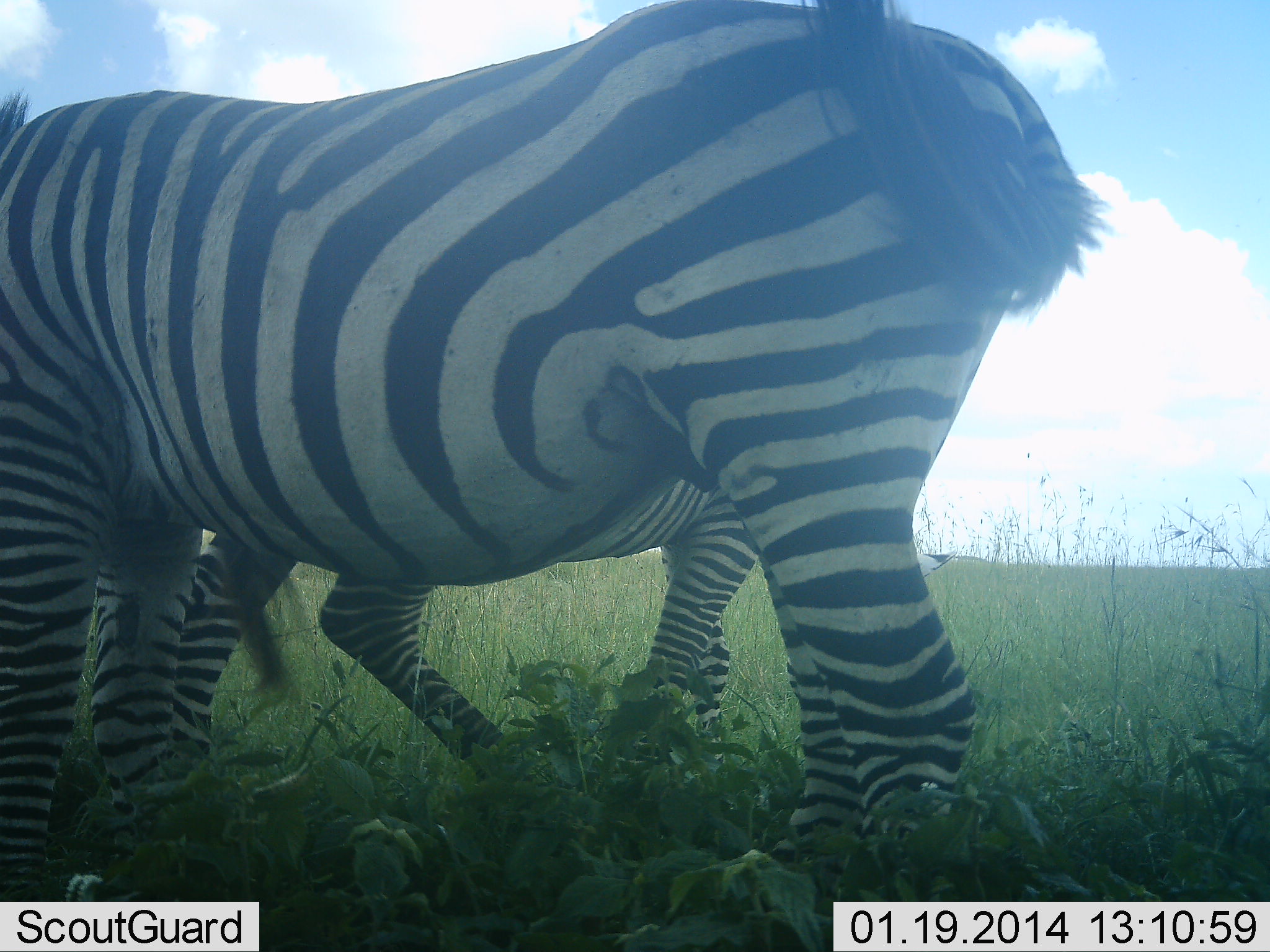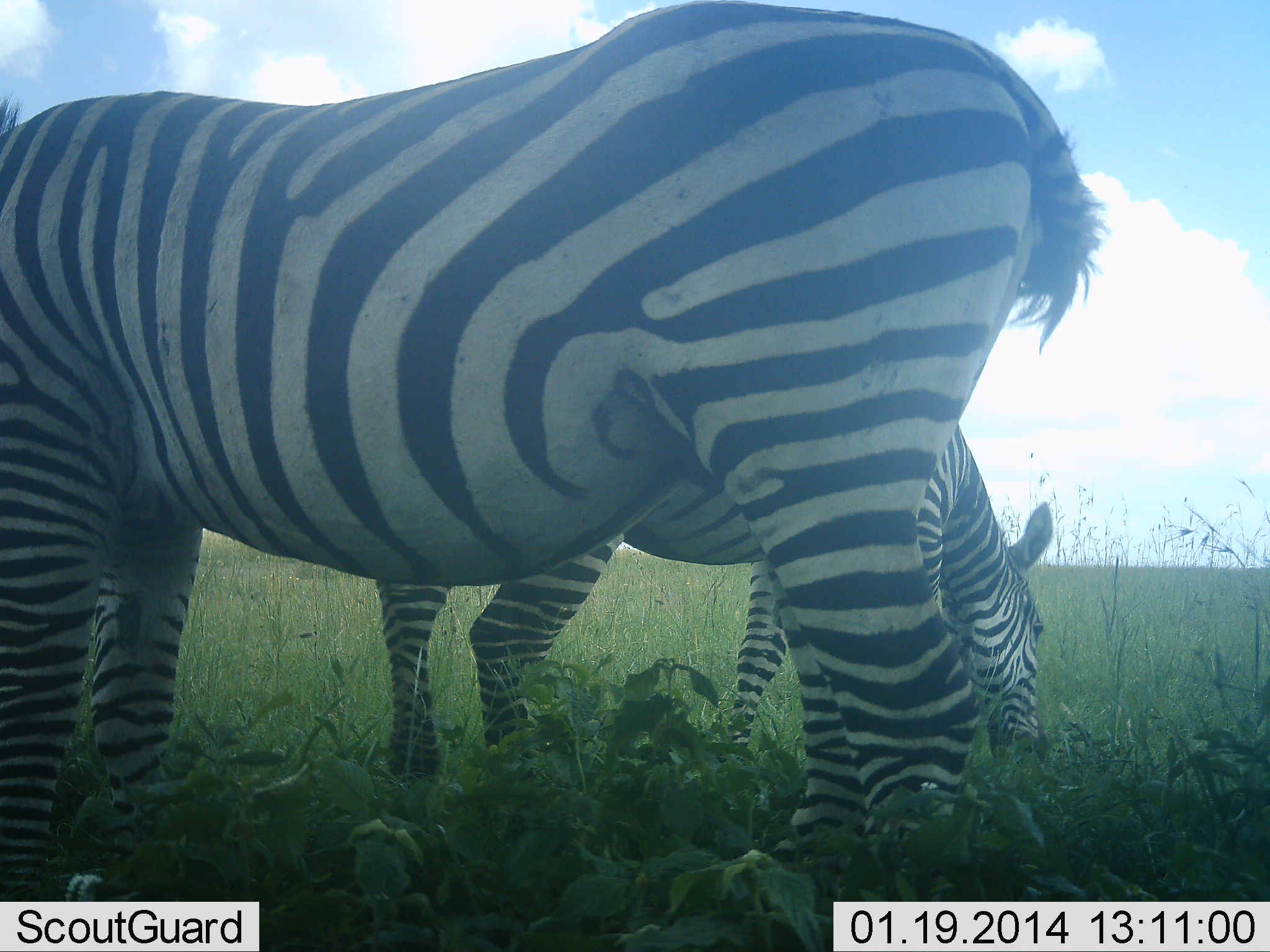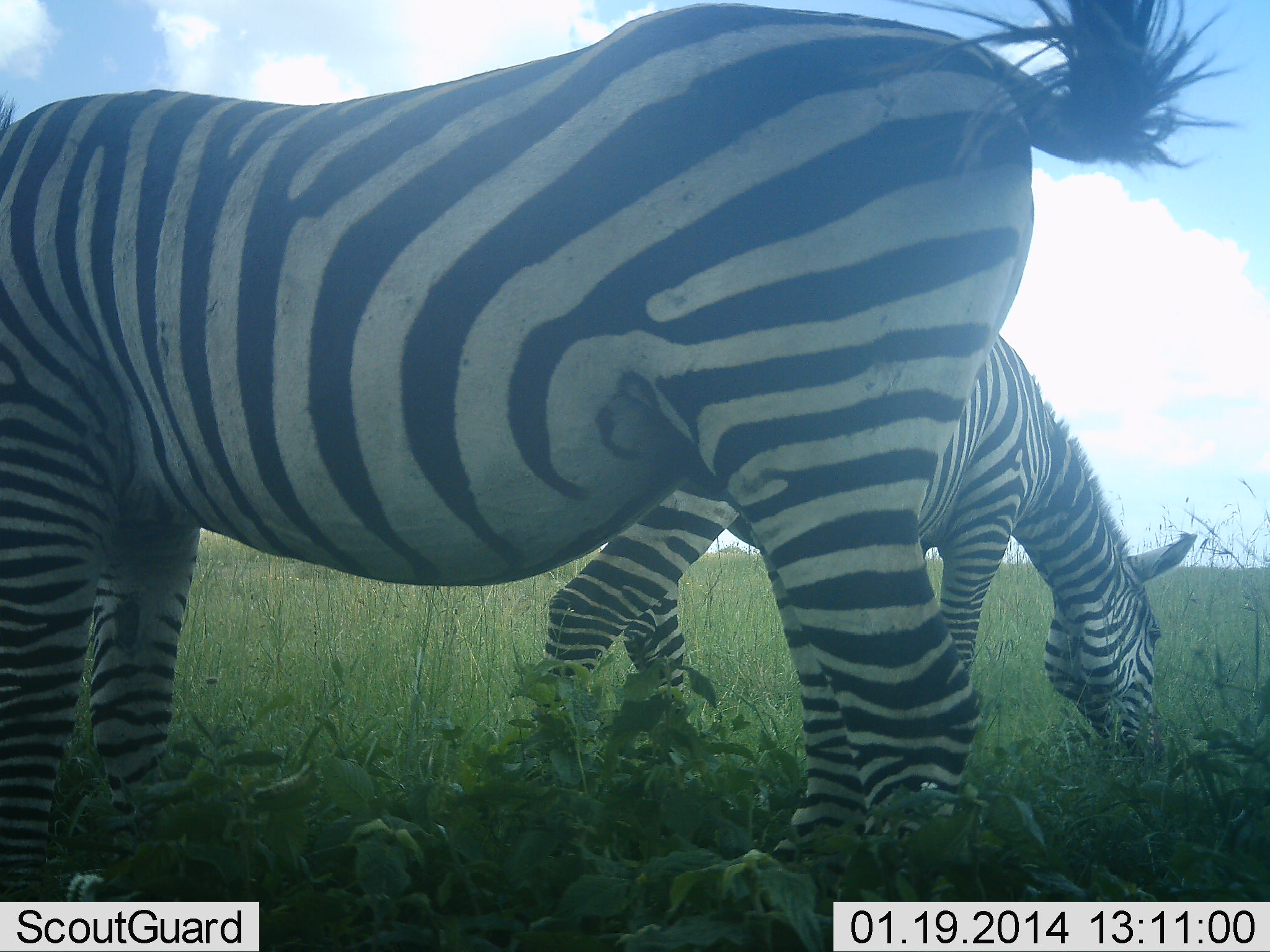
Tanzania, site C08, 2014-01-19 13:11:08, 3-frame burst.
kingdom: Animalia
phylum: Chordata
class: Mammalia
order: Perissodactyla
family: Equidae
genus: Equus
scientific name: Equus quagga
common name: plains zebra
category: zebra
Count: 2.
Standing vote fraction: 60%.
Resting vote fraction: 0%.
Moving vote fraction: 20%.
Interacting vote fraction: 0%.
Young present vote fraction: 0%.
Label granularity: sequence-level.